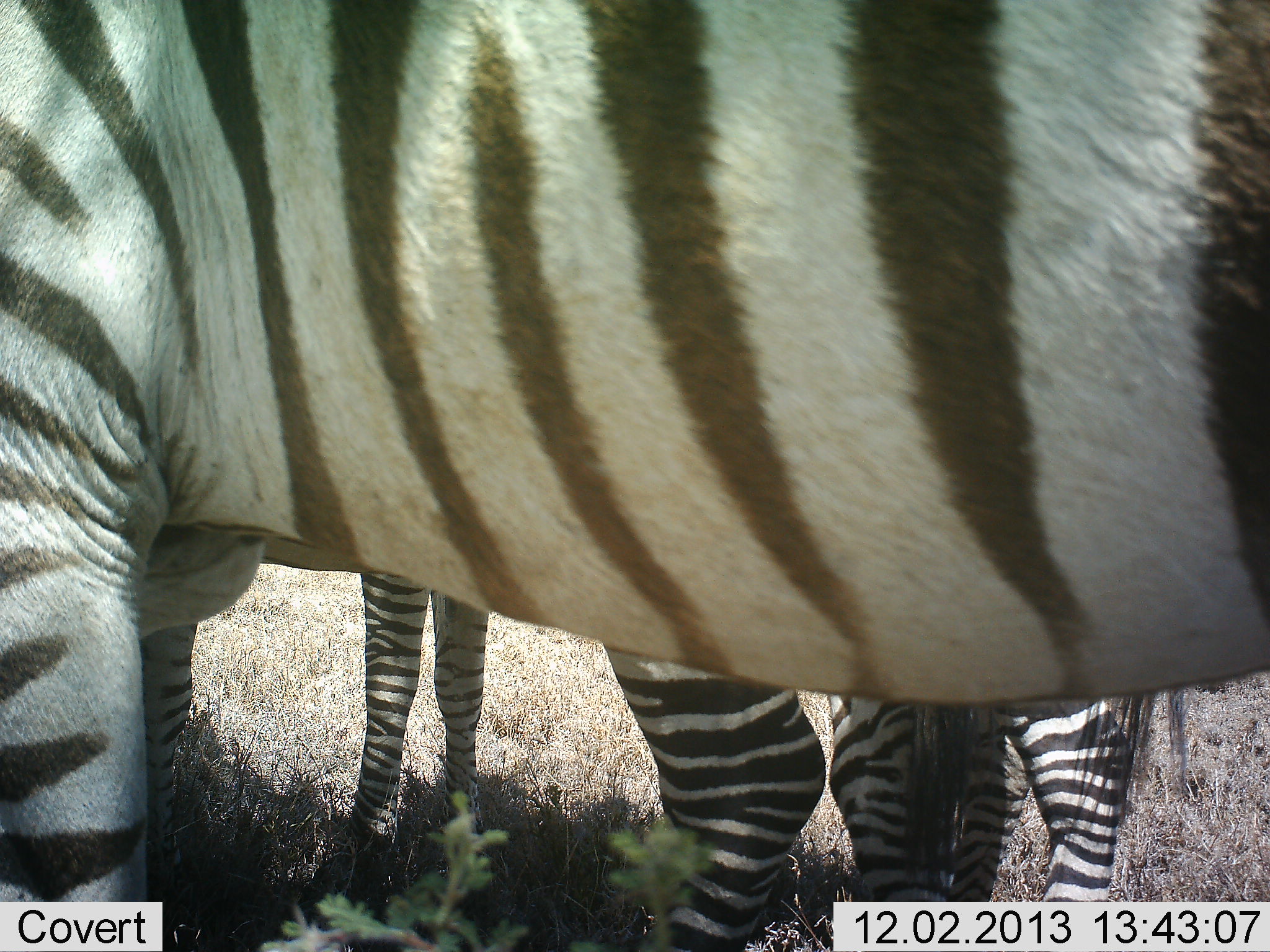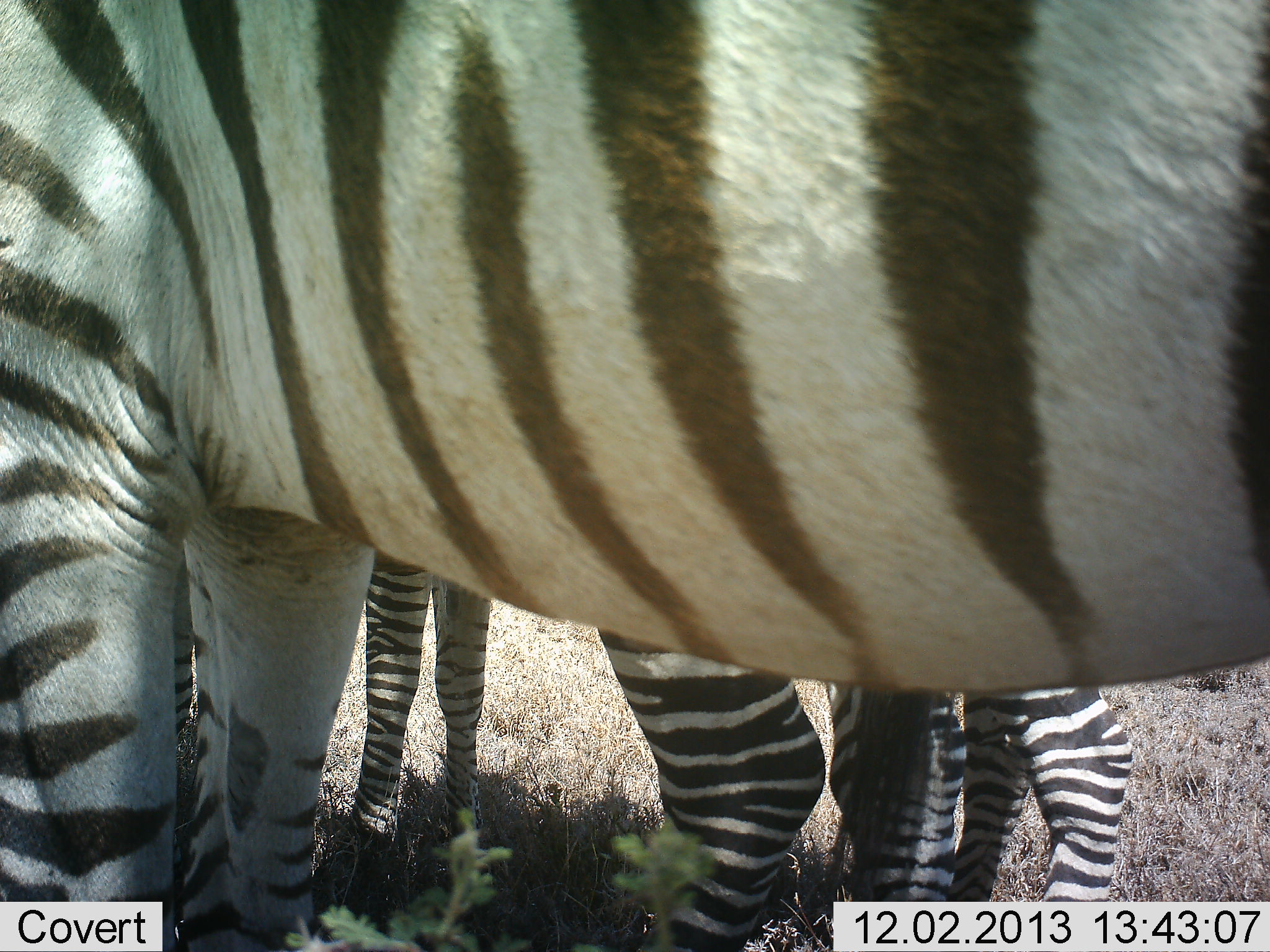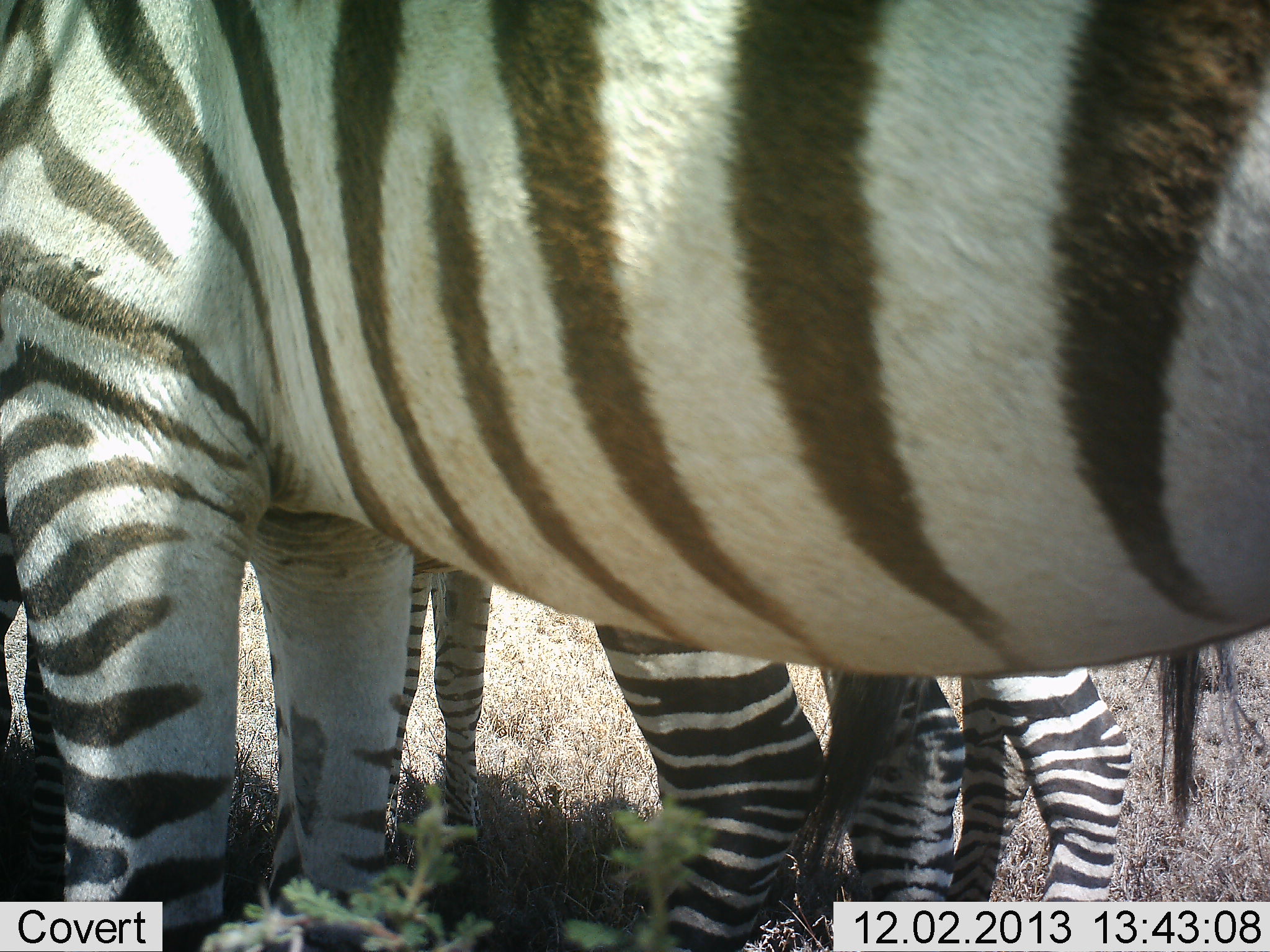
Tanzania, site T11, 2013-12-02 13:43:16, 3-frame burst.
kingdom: Animalia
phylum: Chordata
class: Mammalia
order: Perissodactyla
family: Equidae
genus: Equus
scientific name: Equus quagga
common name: plains zebra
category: zebra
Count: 3.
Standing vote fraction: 90%.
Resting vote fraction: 10%.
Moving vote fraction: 0%.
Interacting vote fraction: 0%.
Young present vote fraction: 20%.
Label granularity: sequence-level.